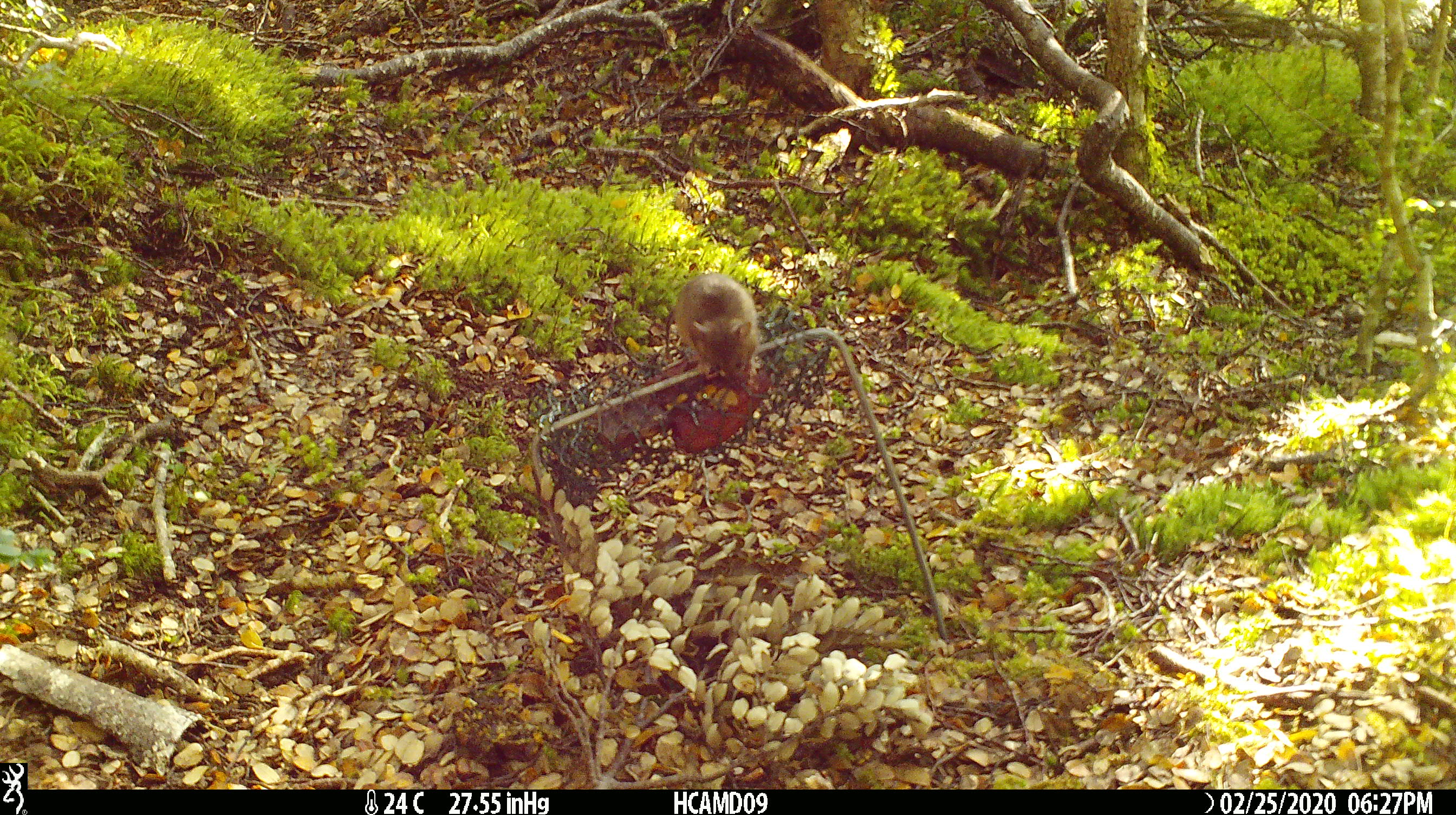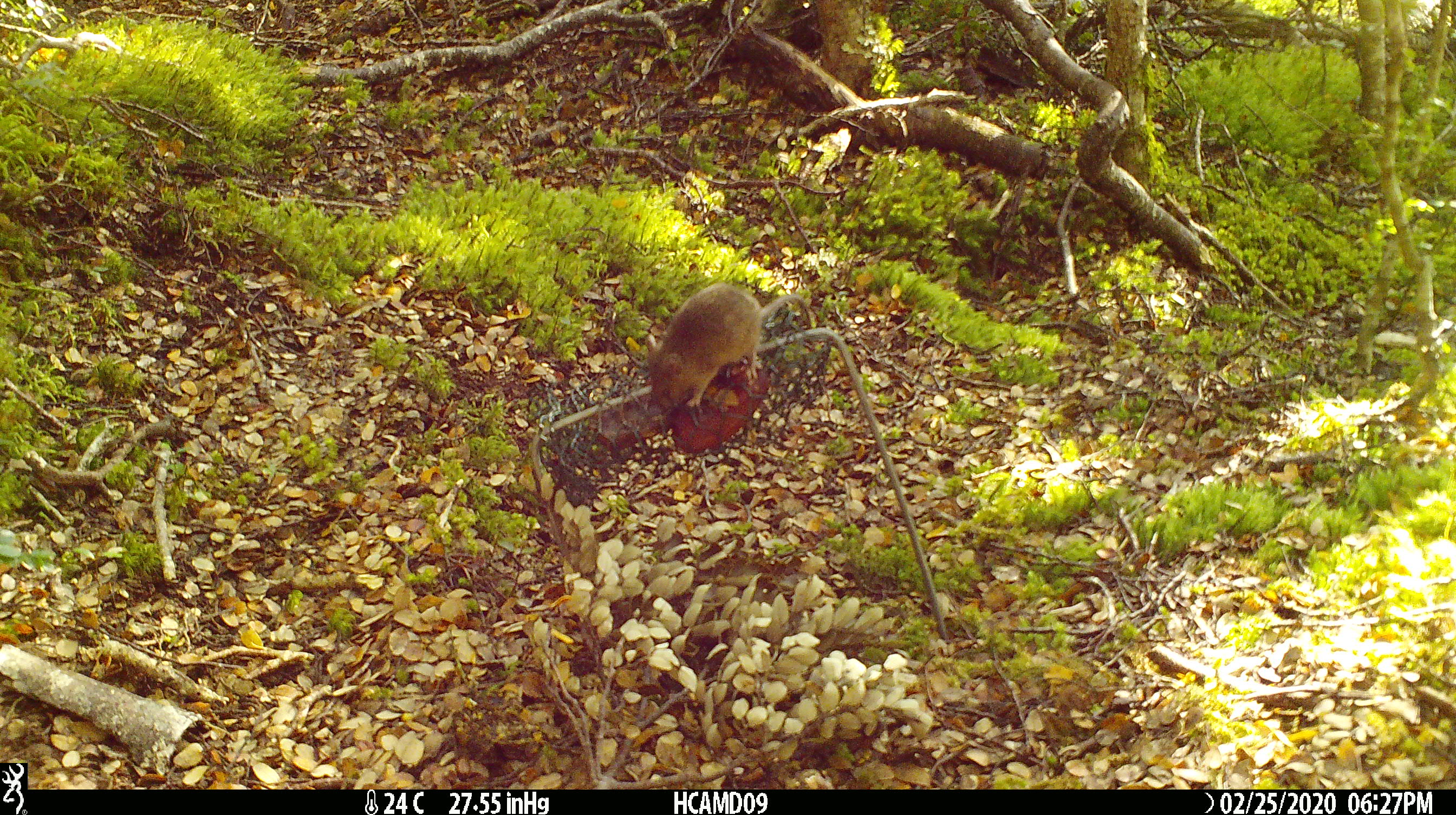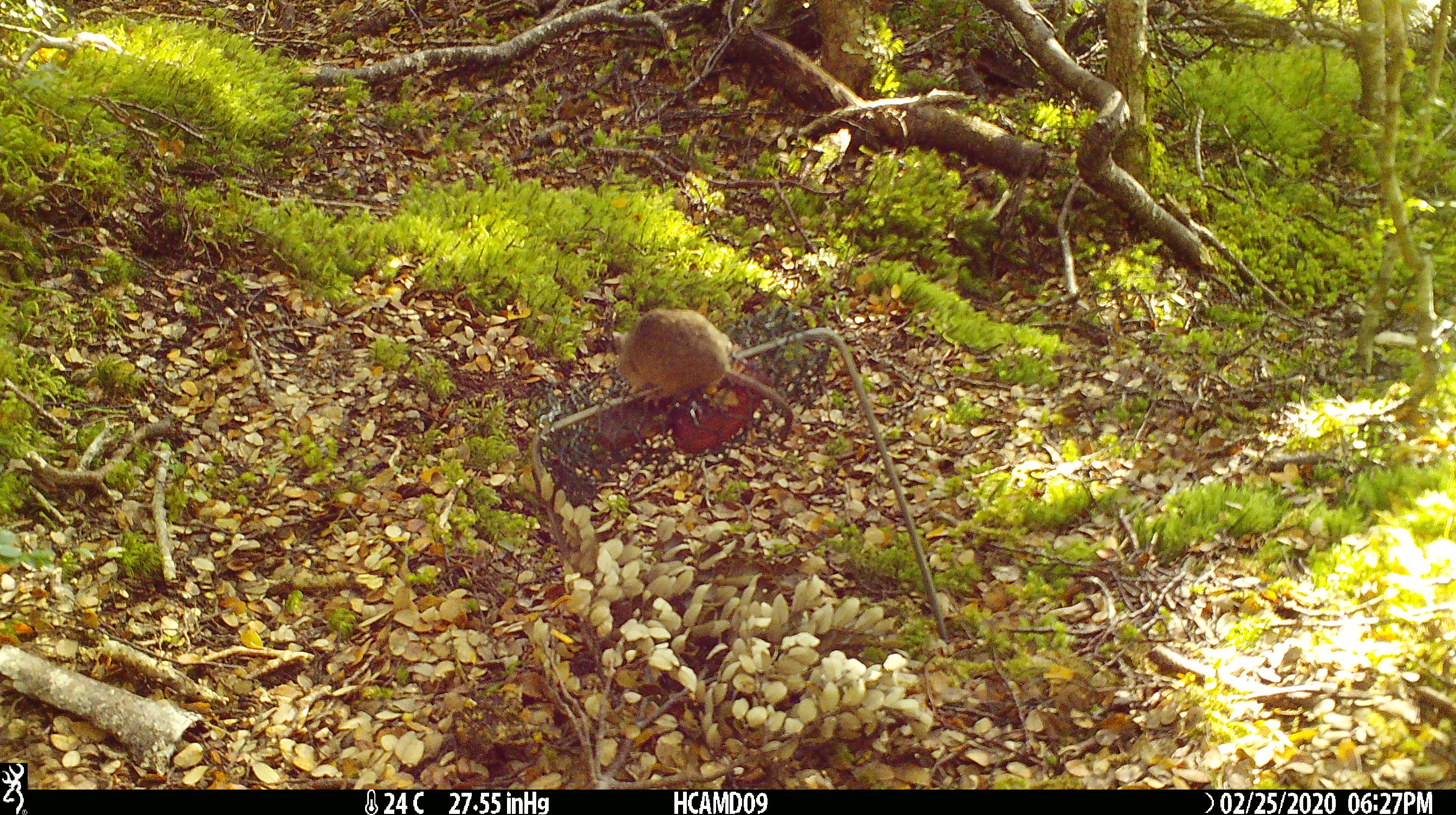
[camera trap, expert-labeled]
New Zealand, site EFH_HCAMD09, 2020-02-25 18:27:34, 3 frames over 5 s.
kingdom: Animalia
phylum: Chordata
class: Mammalia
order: Rodentia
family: Muridae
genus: Mus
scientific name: Mus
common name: mouse